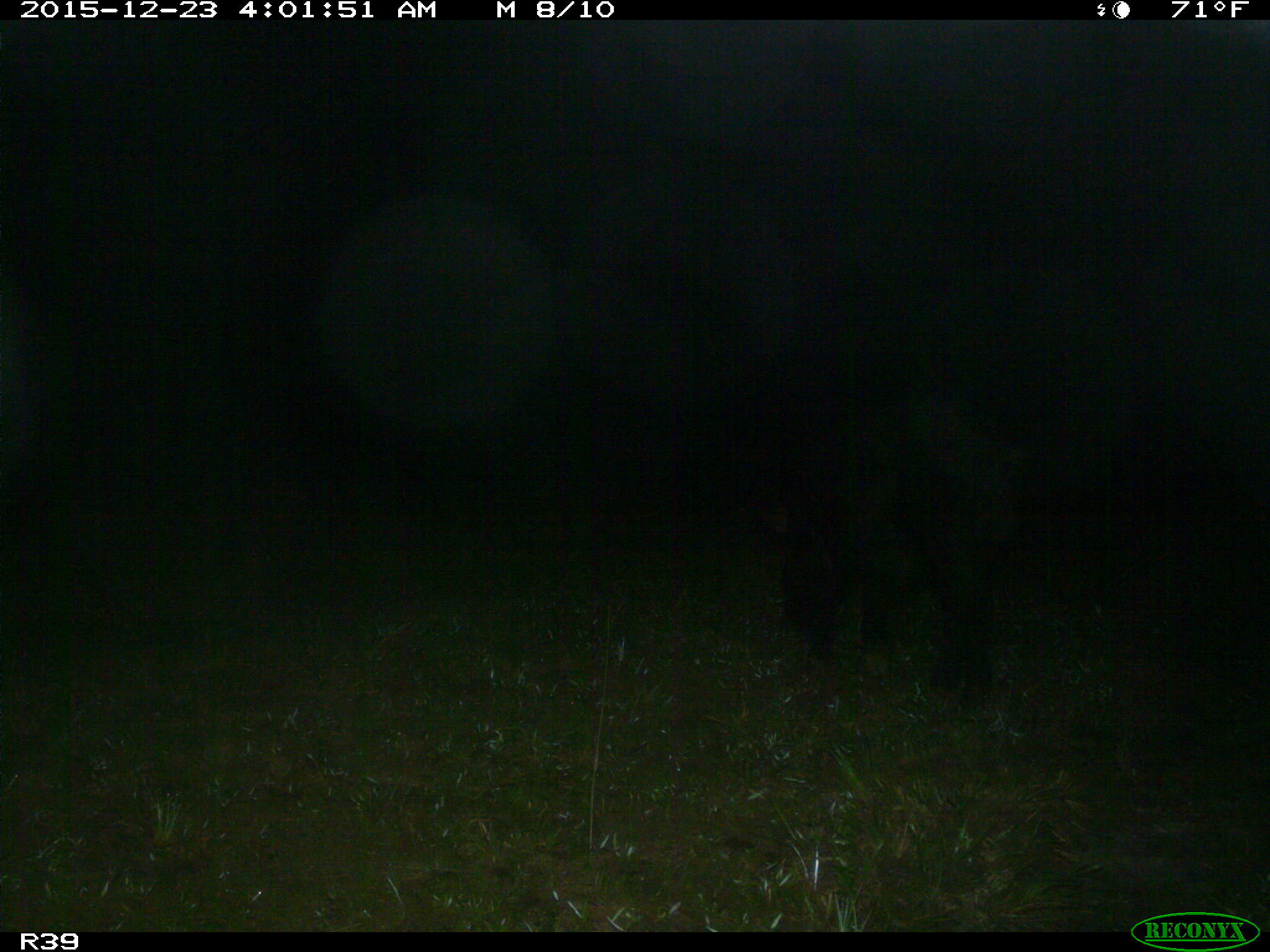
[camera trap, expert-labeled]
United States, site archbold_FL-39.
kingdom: Animalia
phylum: Chordata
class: Mammalia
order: Artiodactyla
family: Suidae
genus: Sus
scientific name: Sus scrofa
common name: wild boar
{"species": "Sus scrofa (wild boar)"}